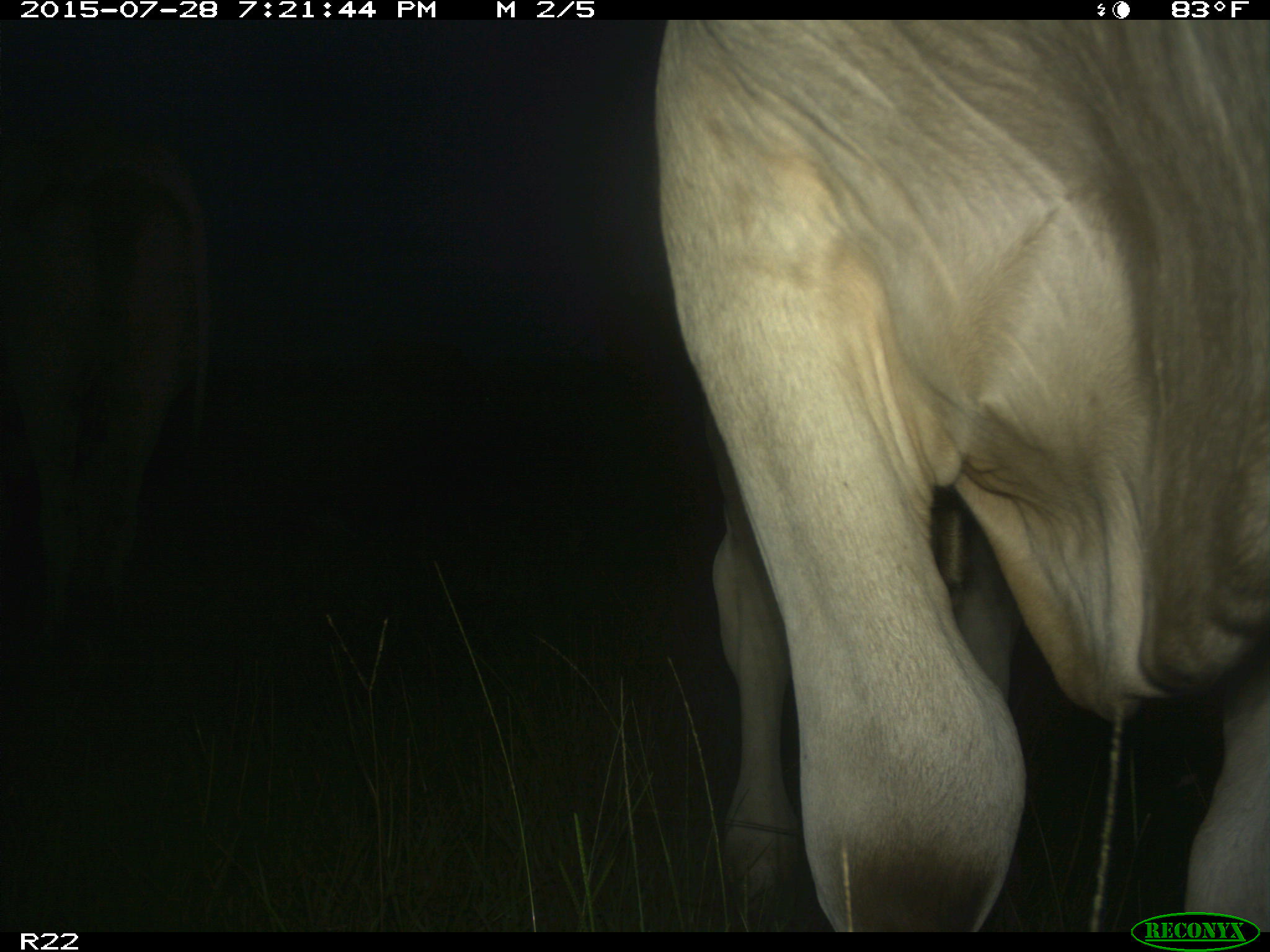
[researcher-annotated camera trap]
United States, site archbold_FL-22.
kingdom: Animalia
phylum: Chordata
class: Mammalia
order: Artiodactyla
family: Bovidae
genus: Bos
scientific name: Bos taurus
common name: domestic cow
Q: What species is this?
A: Bos taurus (domestic cow).